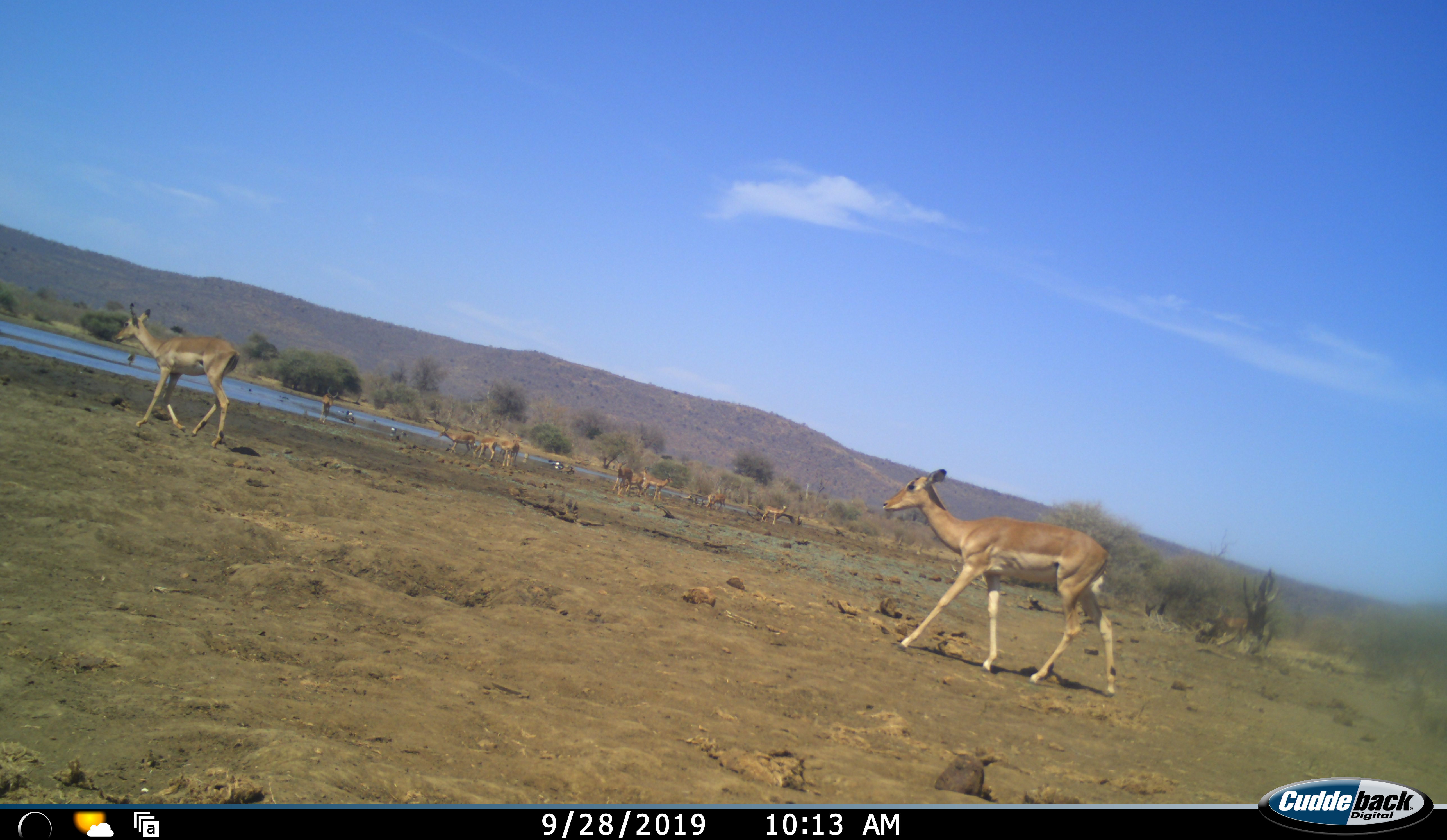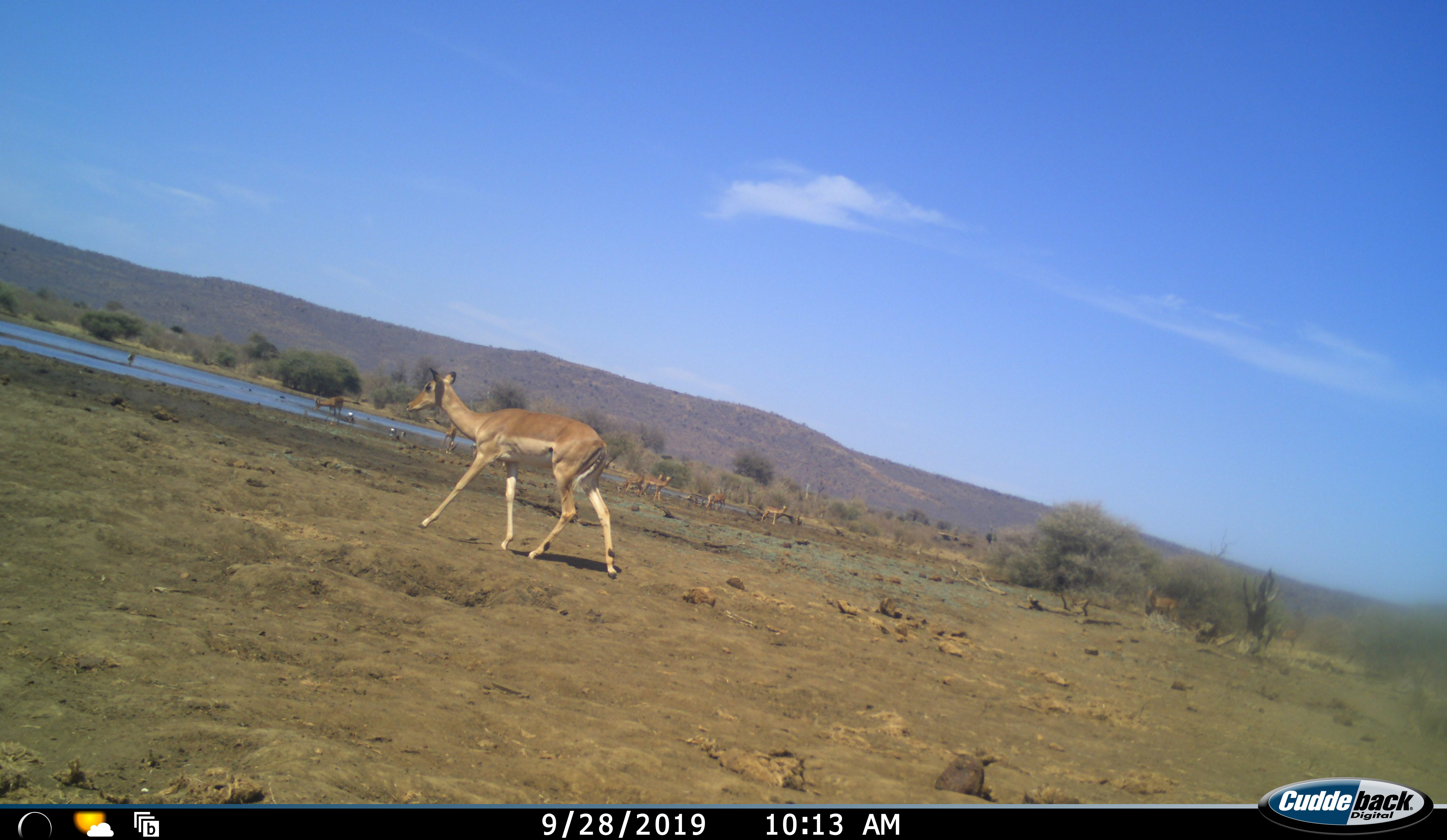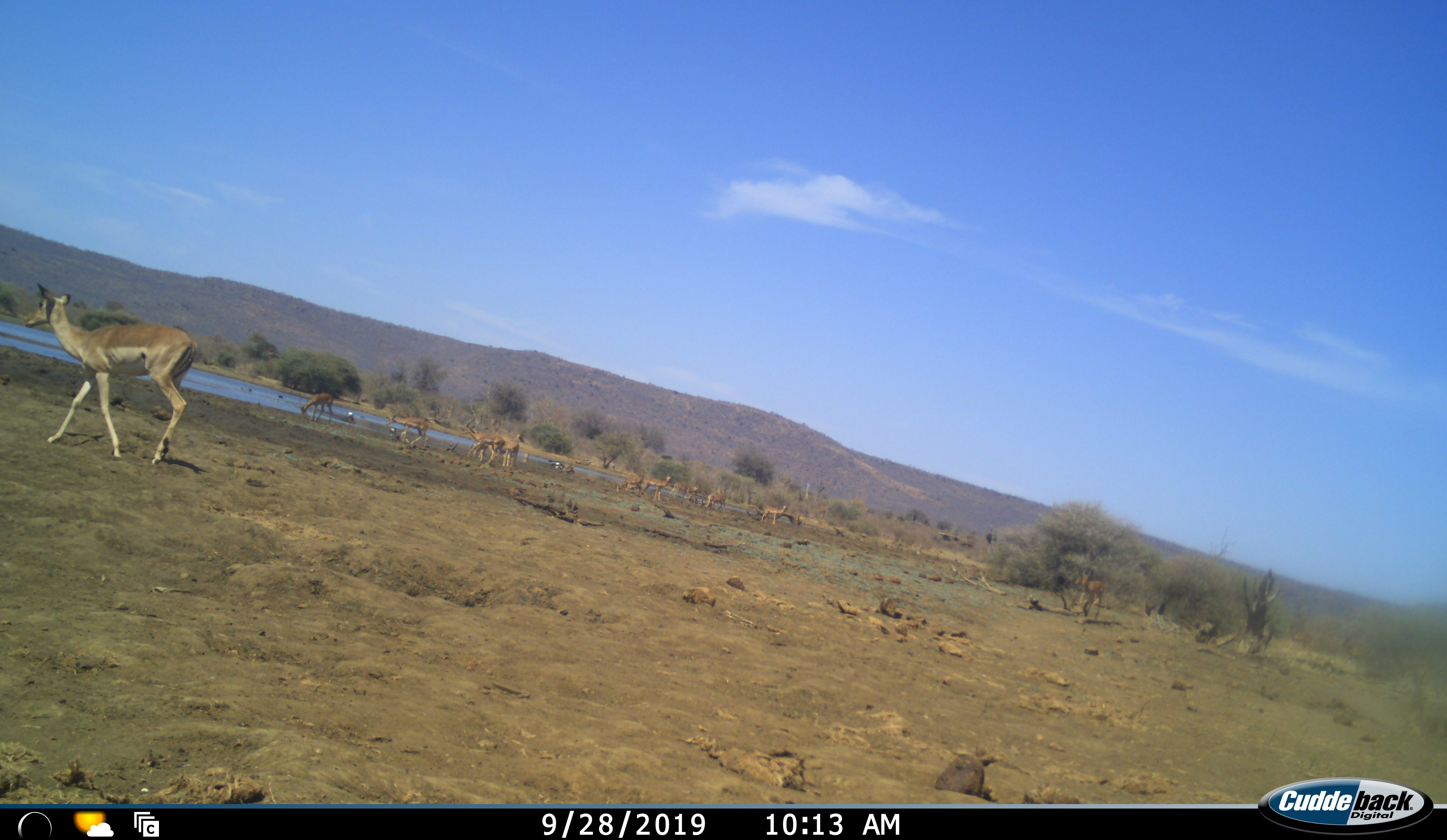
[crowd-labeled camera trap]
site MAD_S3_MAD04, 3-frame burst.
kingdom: Animalia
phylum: Chordata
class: Mammalia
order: Artiodactyla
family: Bovidae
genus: Aepyceros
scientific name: Aepyceros melampus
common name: impala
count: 11-50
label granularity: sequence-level